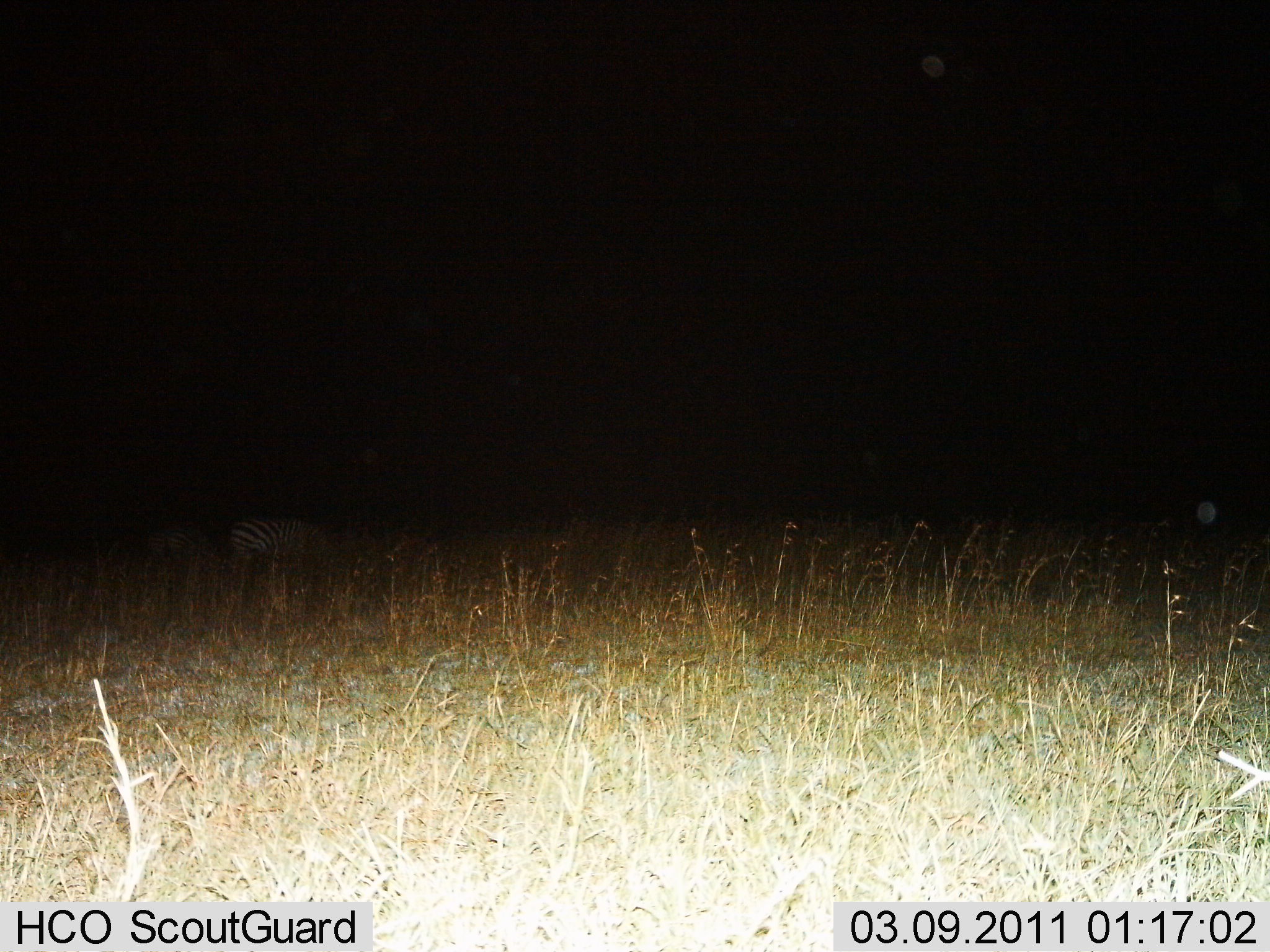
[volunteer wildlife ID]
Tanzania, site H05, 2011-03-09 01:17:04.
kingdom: Animalia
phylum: Chordata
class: Mammalia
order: Perissodactyla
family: Equidae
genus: Equus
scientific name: Equus quagga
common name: plains zebra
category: zebra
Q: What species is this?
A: Zebra (plains zebra) (Equus quagga).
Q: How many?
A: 2.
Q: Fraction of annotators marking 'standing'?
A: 50%.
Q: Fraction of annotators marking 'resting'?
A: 8%.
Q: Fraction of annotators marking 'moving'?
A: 0%.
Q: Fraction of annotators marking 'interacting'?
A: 0%.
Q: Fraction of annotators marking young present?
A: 0%.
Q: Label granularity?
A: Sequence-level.